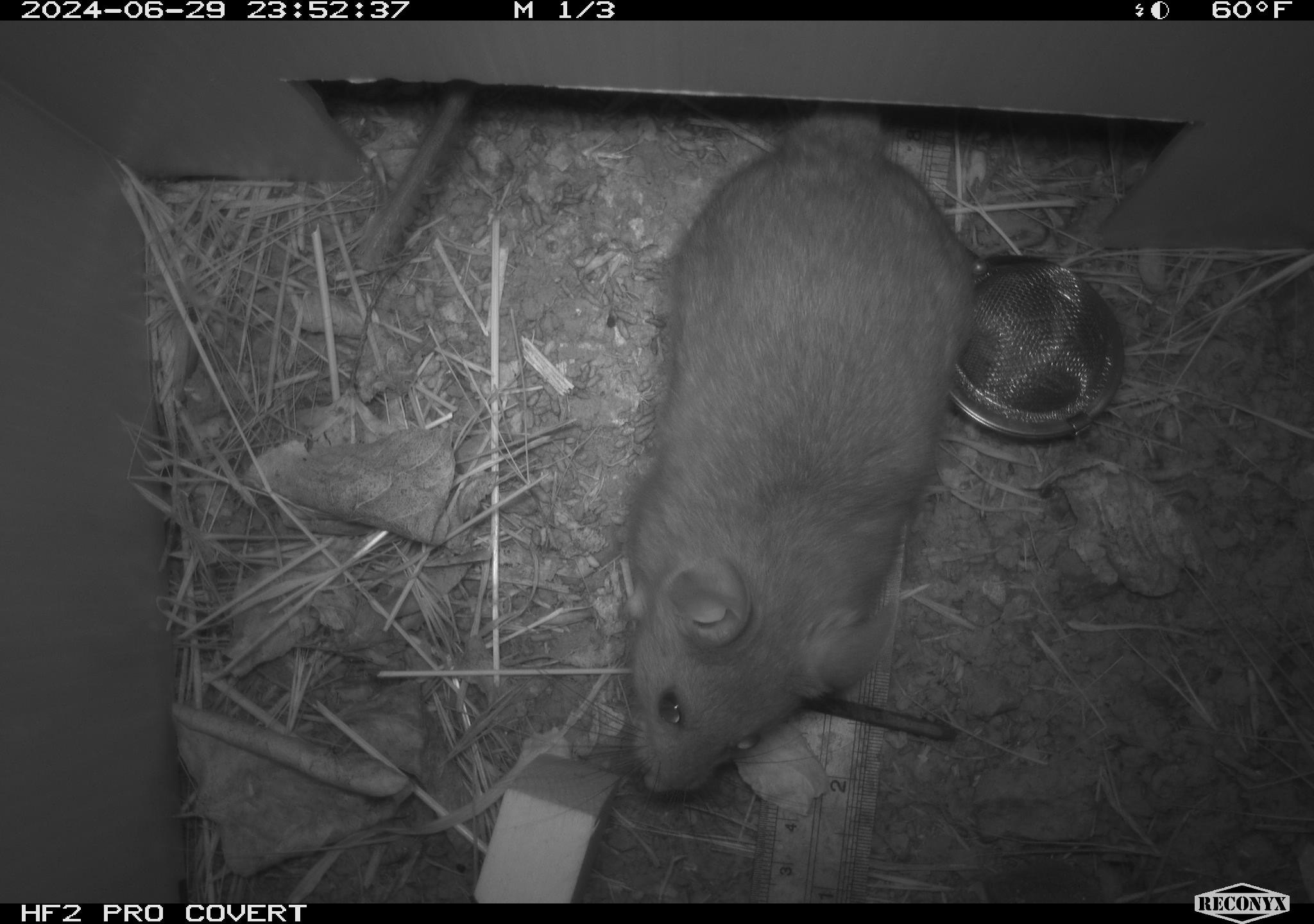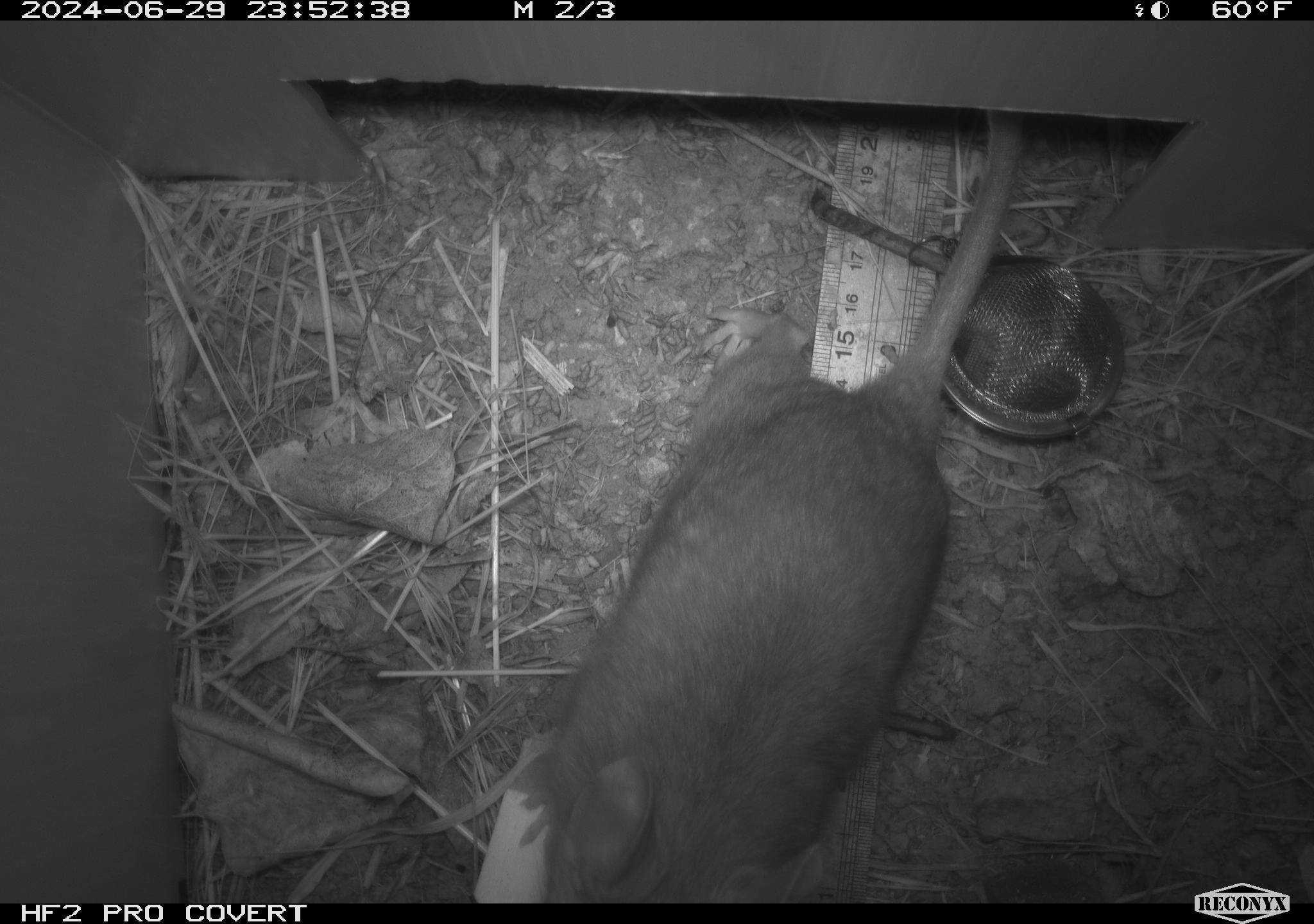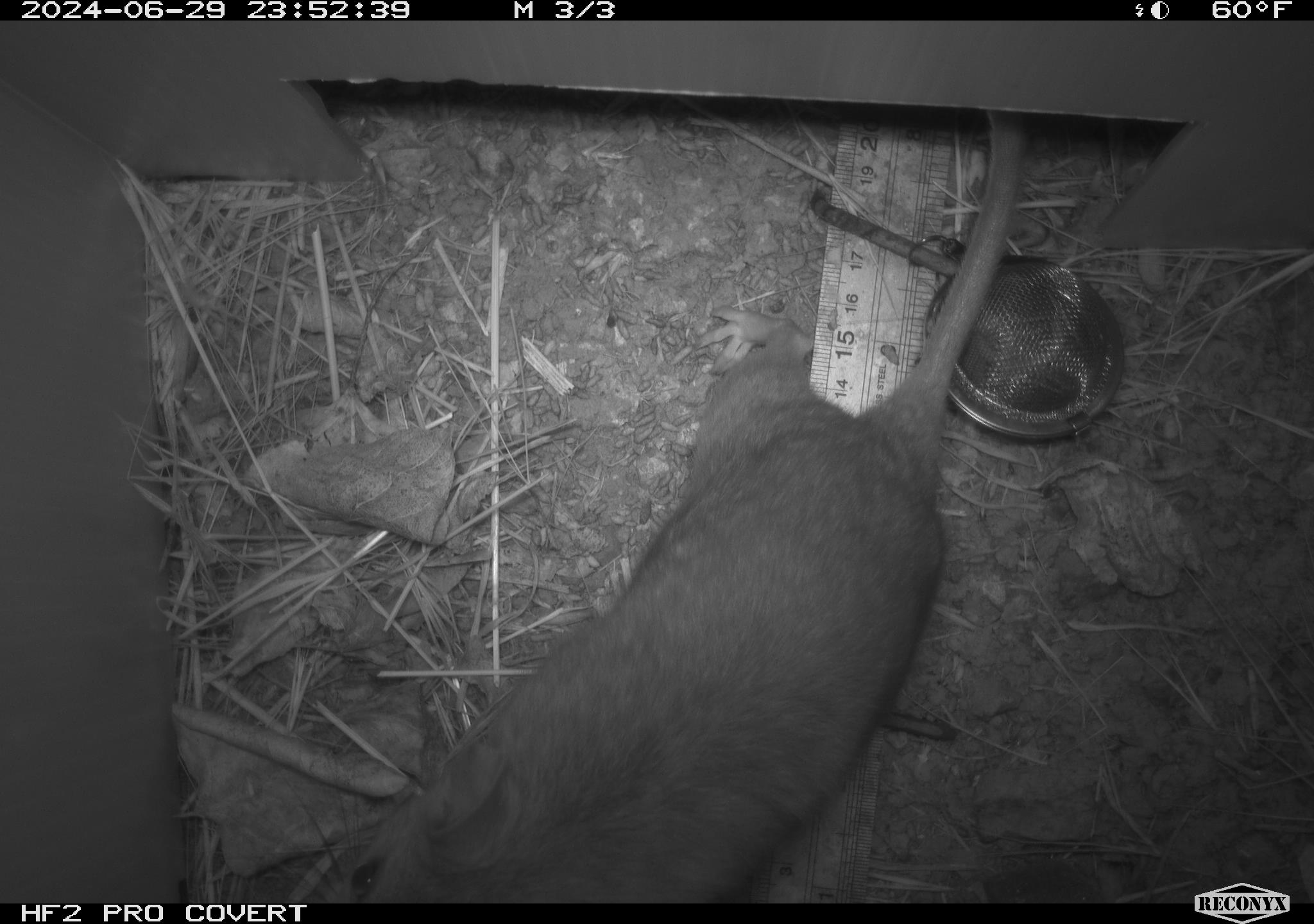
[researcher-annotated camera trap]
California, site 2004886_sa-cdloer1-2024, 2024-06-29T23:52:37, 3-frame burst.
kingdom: Animalia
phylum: Chordata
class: Mammalia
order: Rodentia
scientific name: Rodentia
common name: woodrat or rat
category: woodrat or rat species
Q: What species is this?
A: Woodrat or rat species (woodrat or rat) (Rodentia).